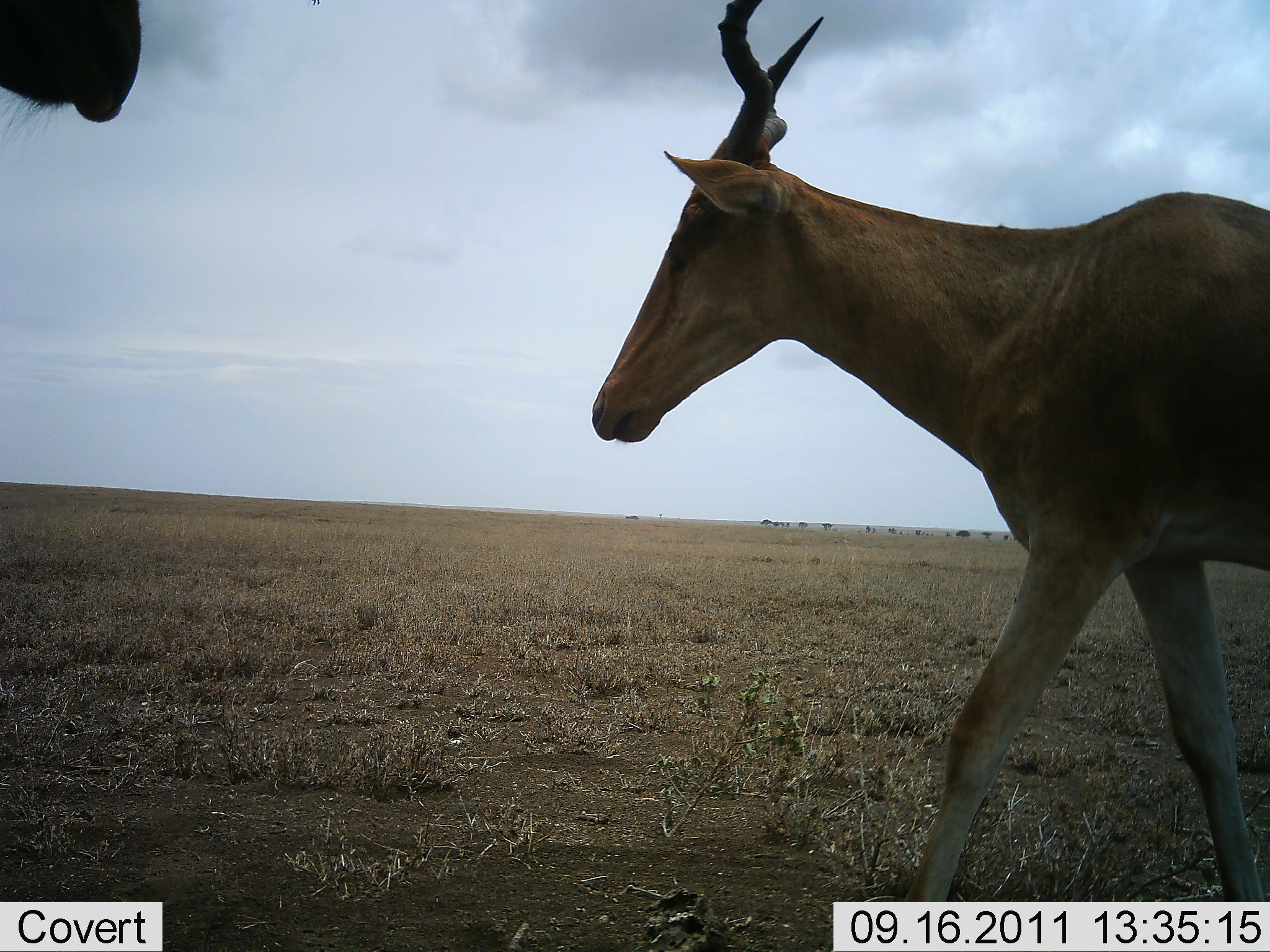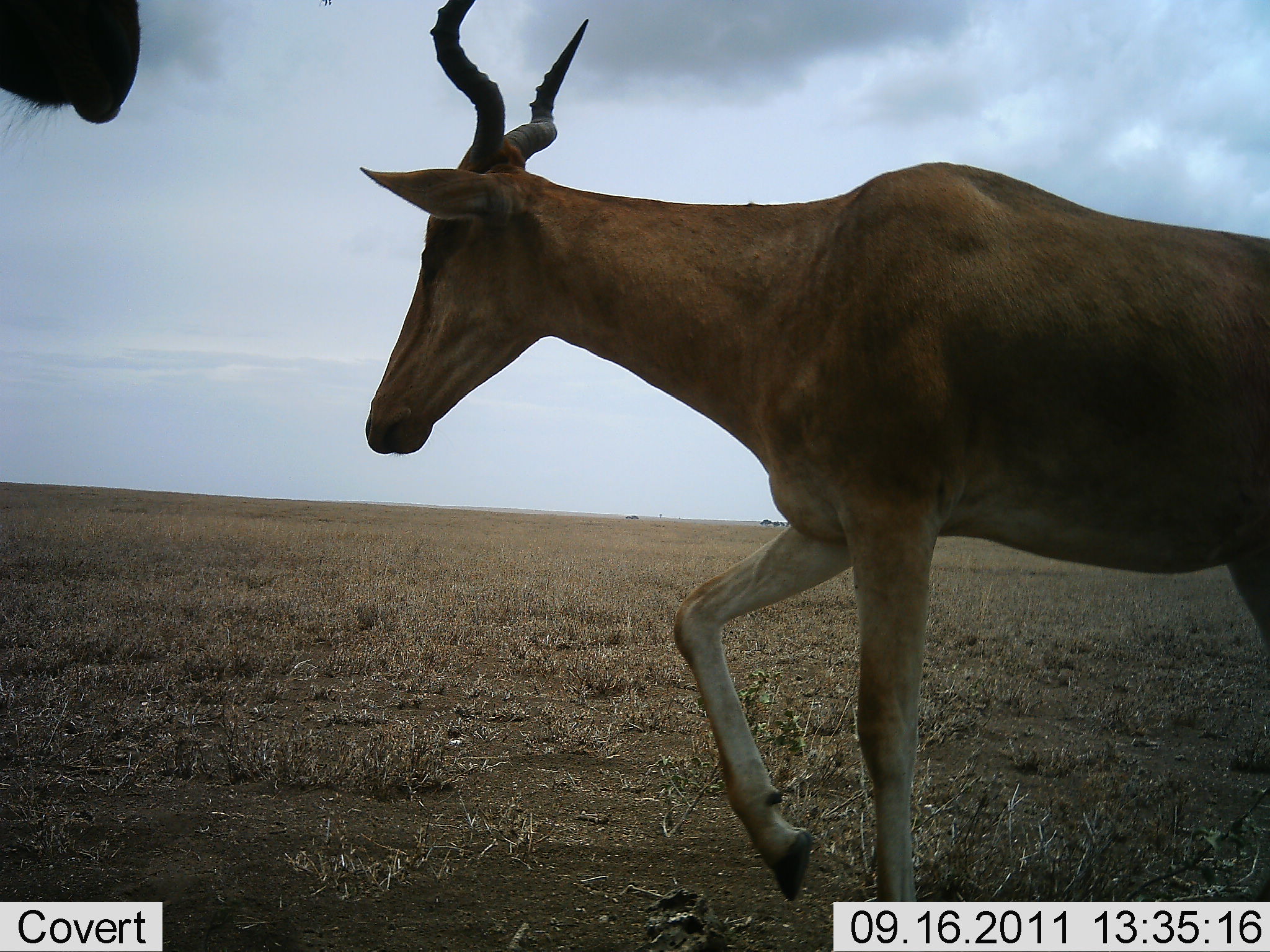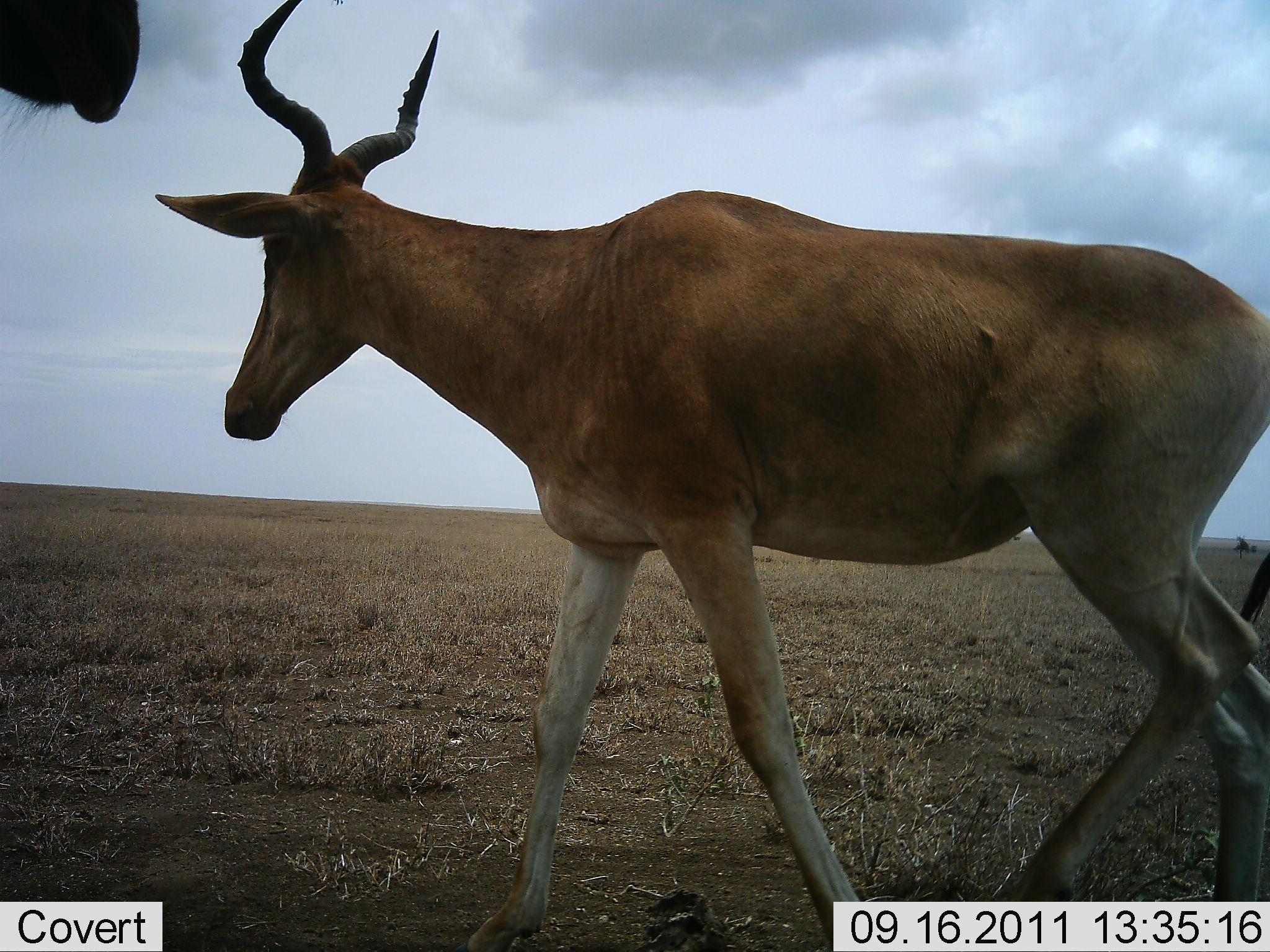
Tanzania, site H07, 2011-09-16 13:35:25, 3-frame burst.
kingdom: Animalia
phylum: Chordata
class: Mammalia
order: Artiodactyla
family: Bovidae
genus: Alcelaphus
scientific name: Alcelaphus buselaphus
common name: hartebeest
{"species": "hartebeest (Alcelaphus buselaphus)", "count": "2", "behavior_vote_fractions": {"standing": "50%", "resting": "0%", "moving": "100%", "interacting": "0%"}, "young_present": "0%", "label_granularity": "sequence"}